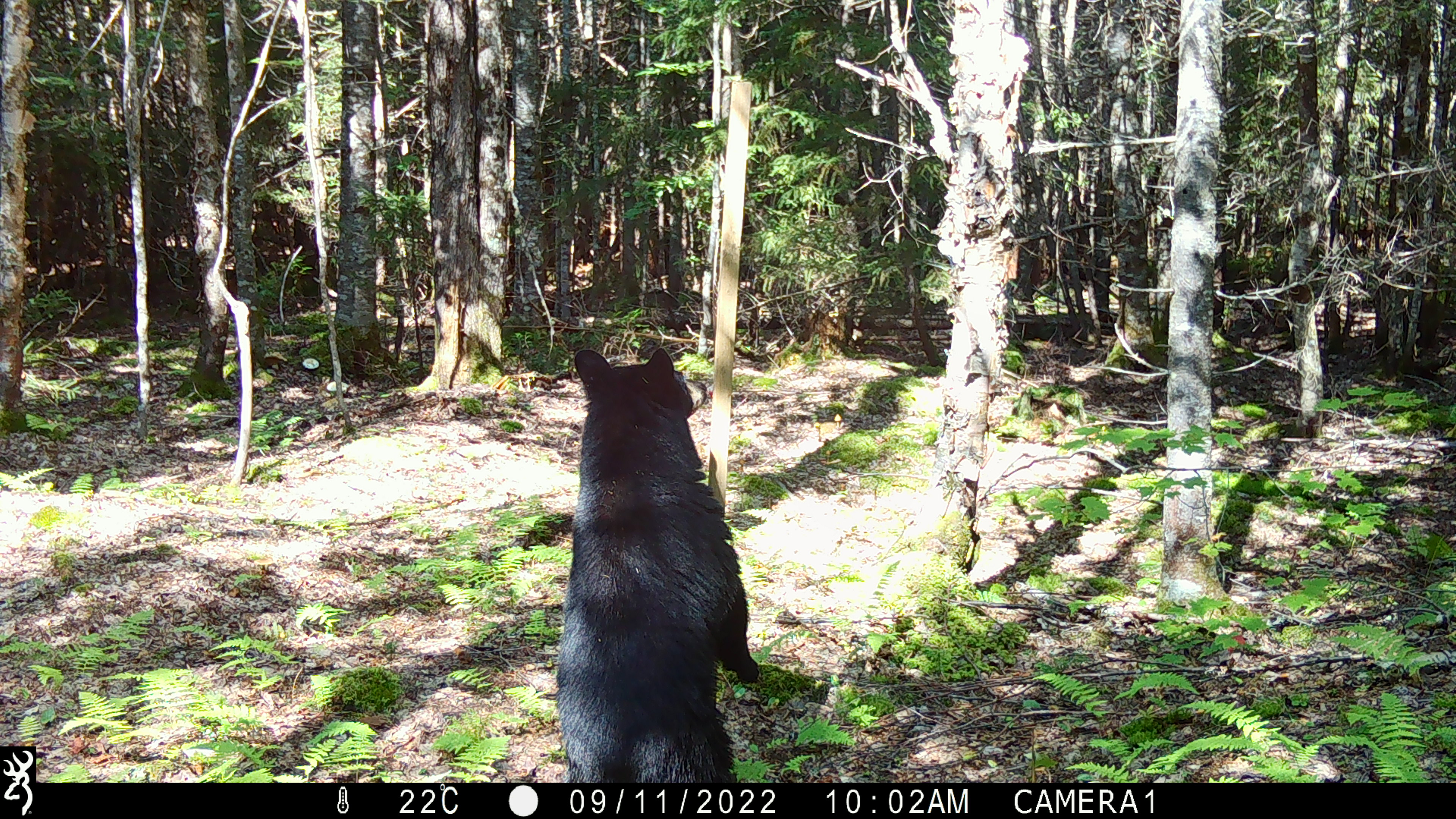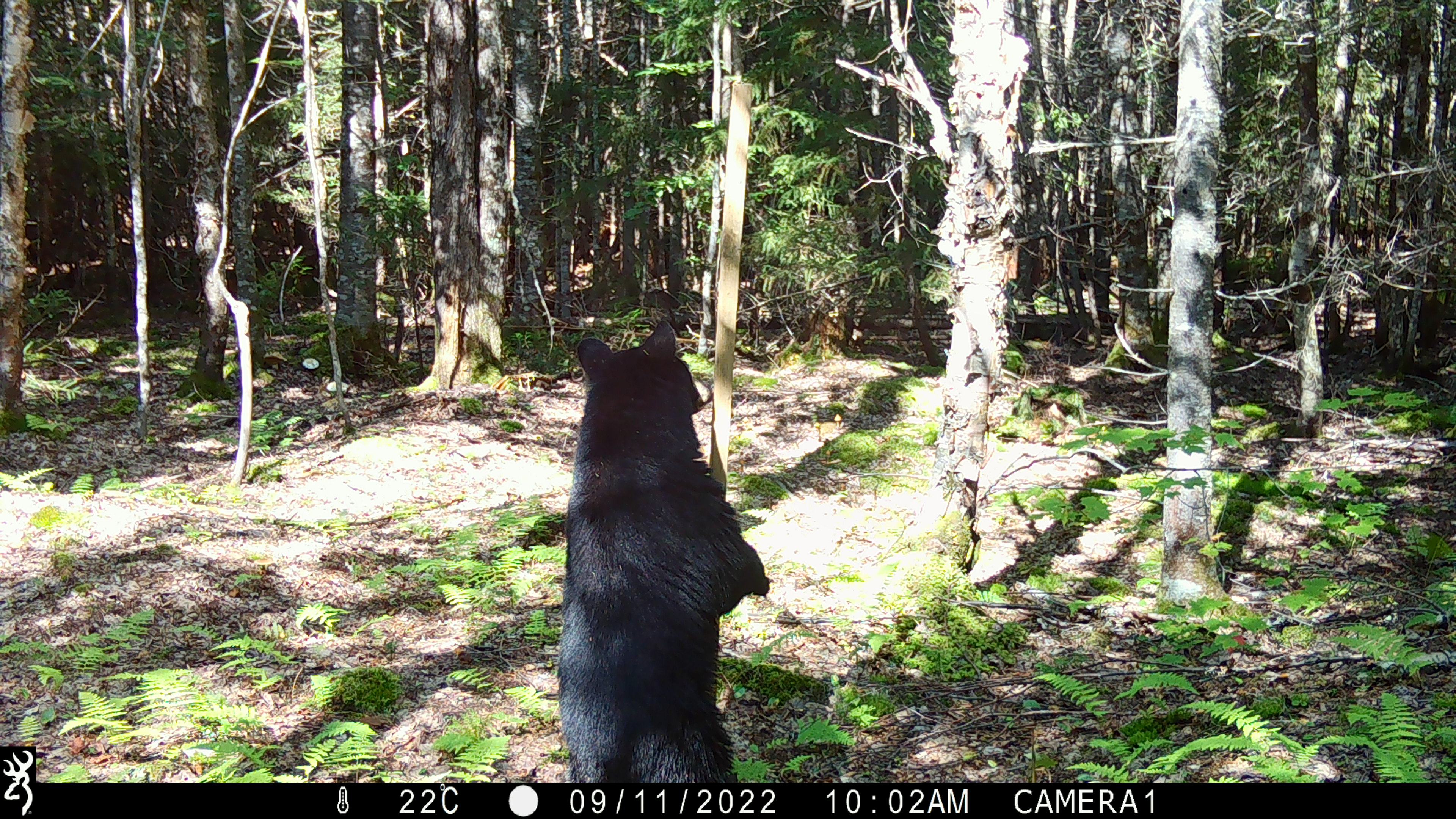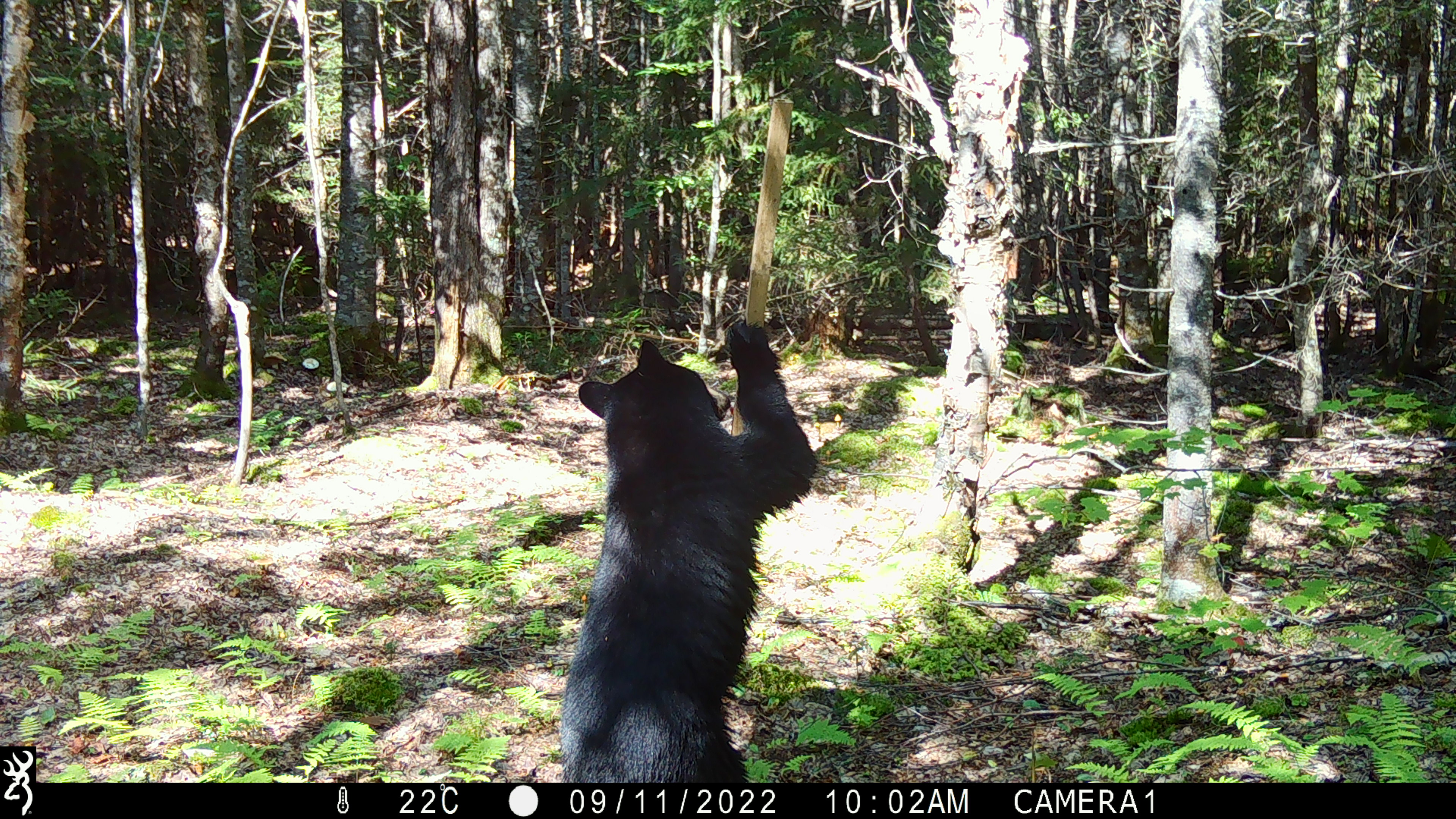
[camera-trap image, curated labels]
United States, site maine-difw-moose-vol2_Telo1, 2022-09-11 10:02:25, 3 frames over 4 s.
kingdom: Animalia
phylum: Chordata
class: Mammalia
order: Carnivora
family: Ursidae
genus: Ursus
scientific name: Ursus americanus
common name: black bear